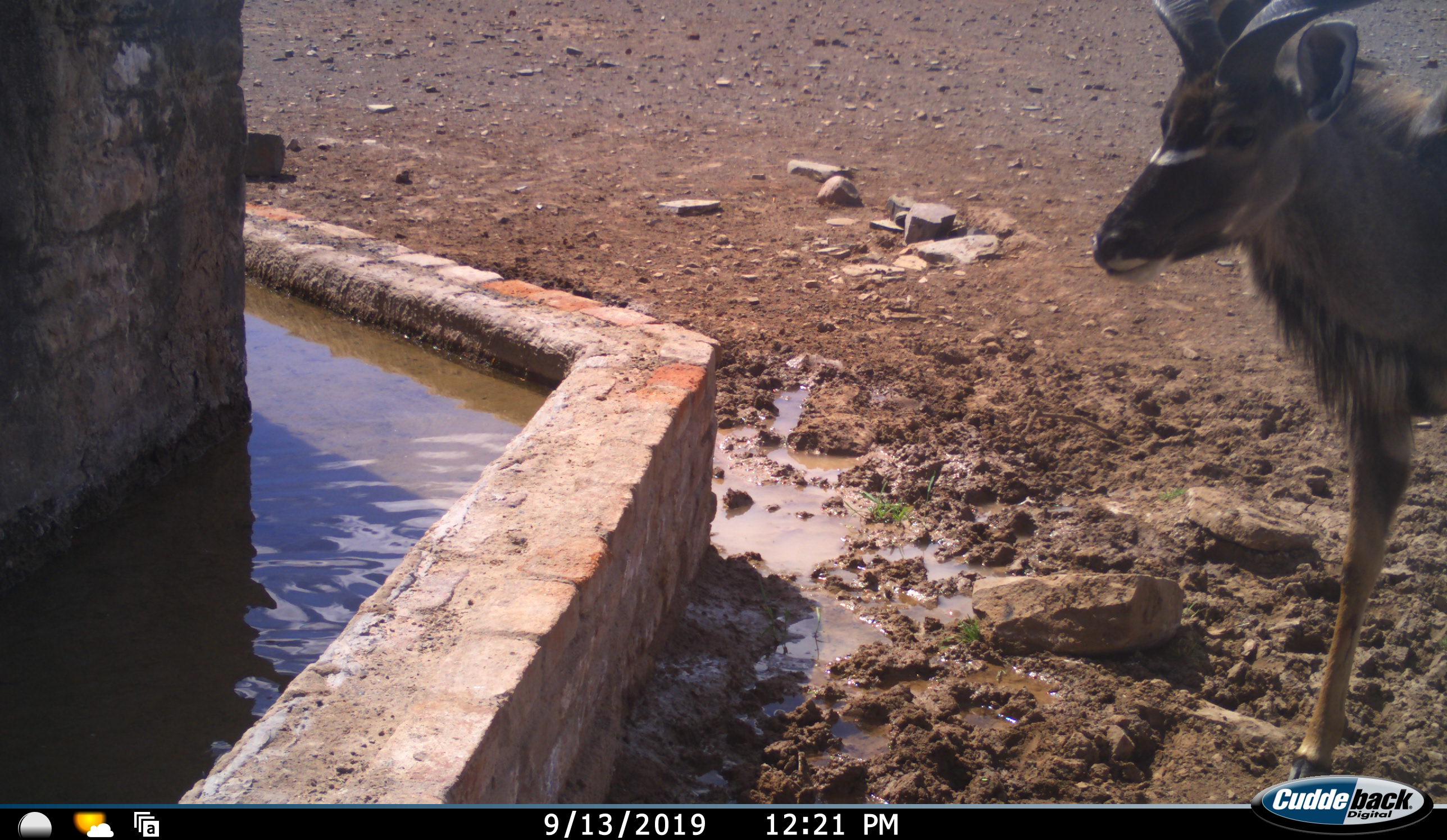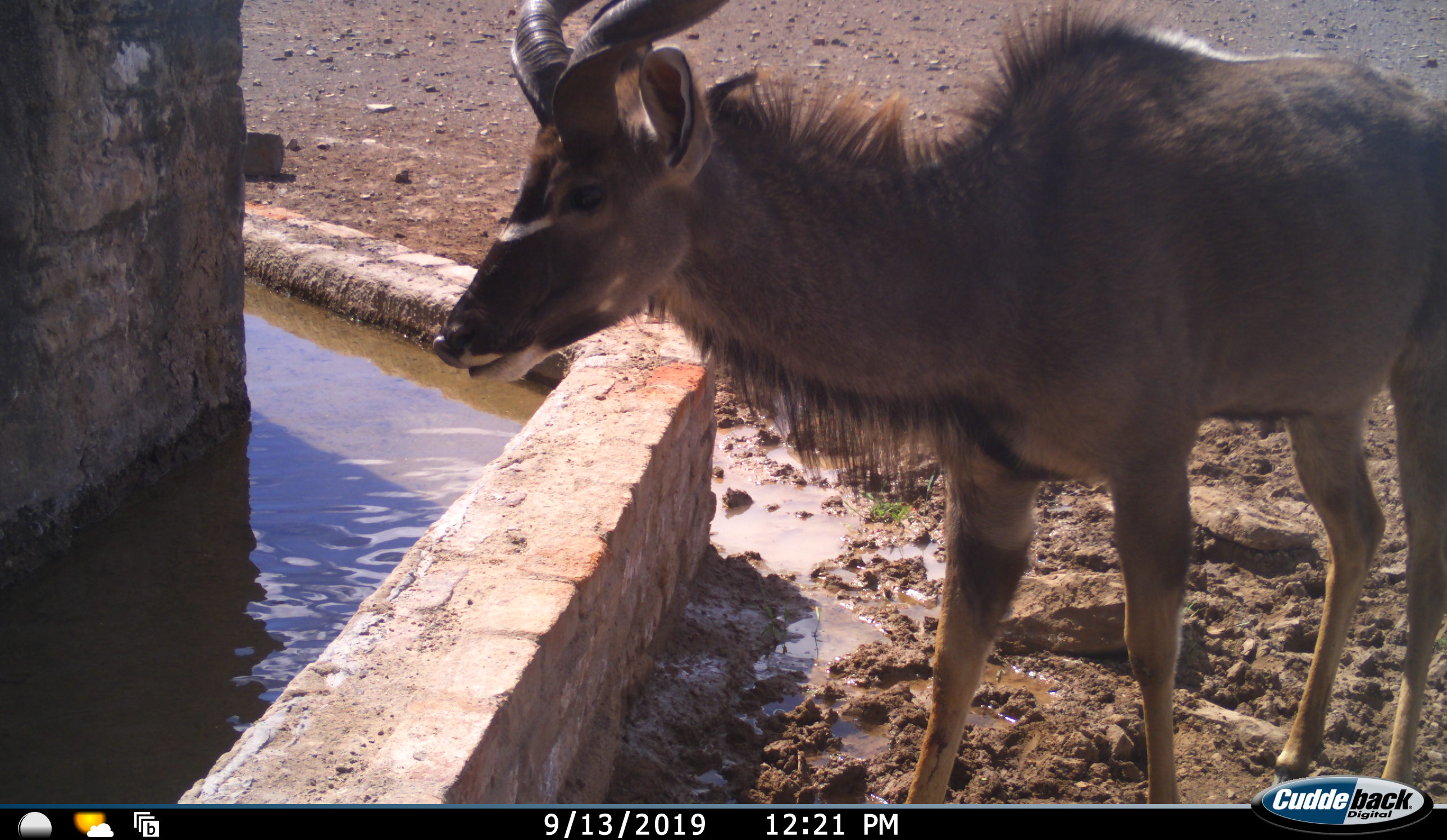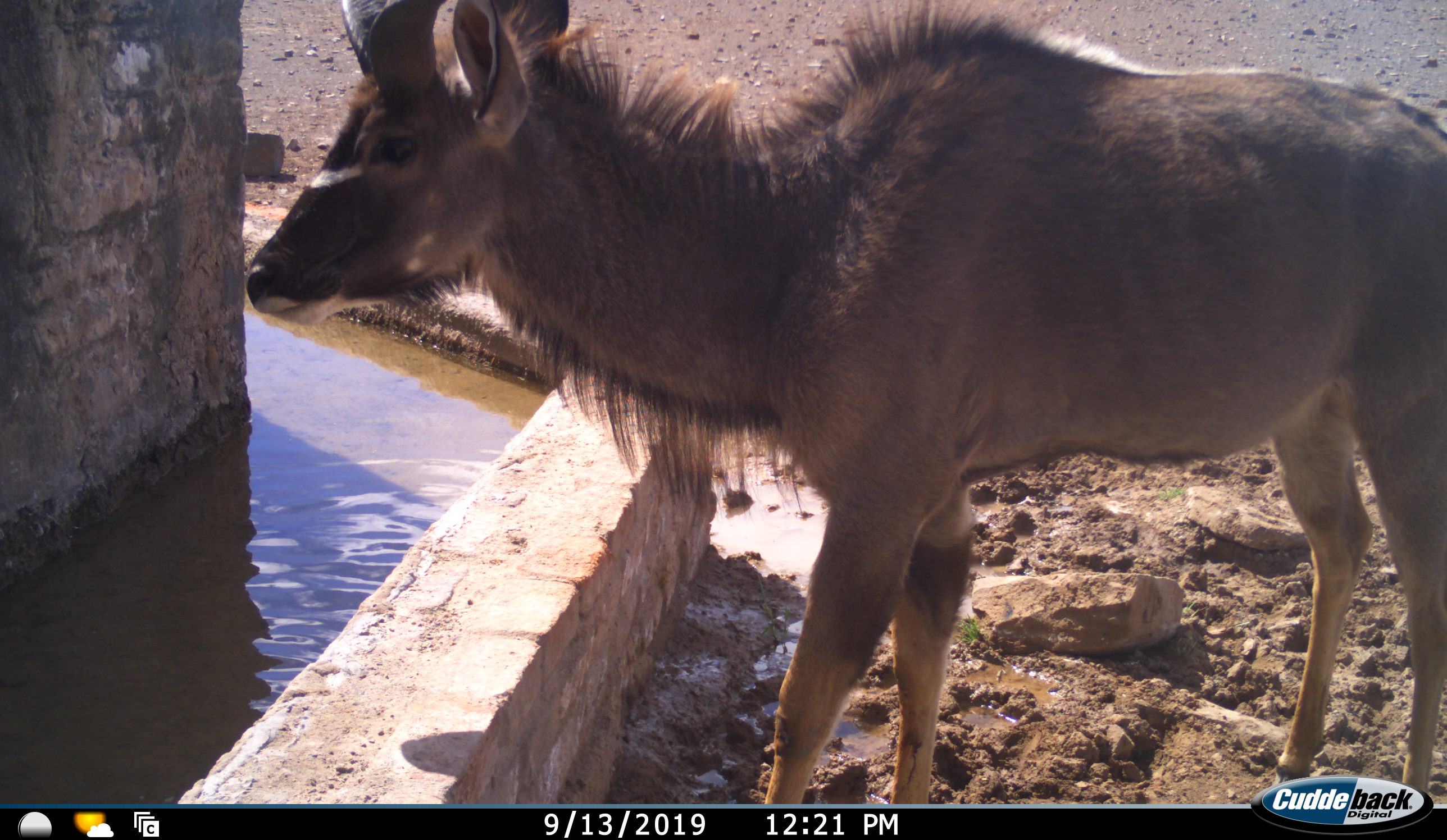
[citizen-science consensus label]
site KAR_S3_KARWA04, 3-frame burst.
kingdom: Animalia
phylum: Chordata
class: Mammalia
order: Artiodactyla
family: Bovidae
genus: Tragelaphus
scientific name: Tragelaphus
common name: kudu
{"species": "kudu (Tragelaphus)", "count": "1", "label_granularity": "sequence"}